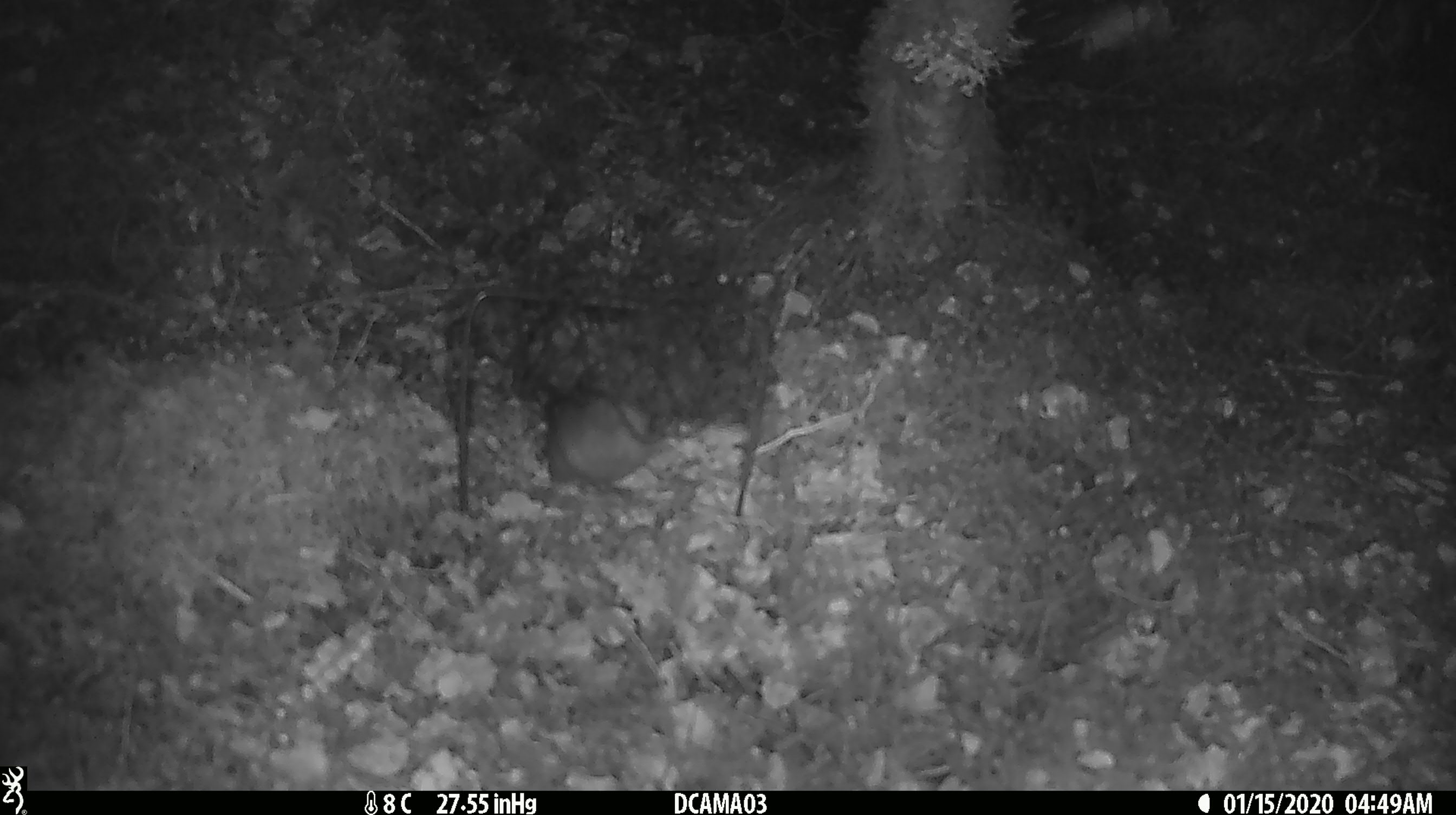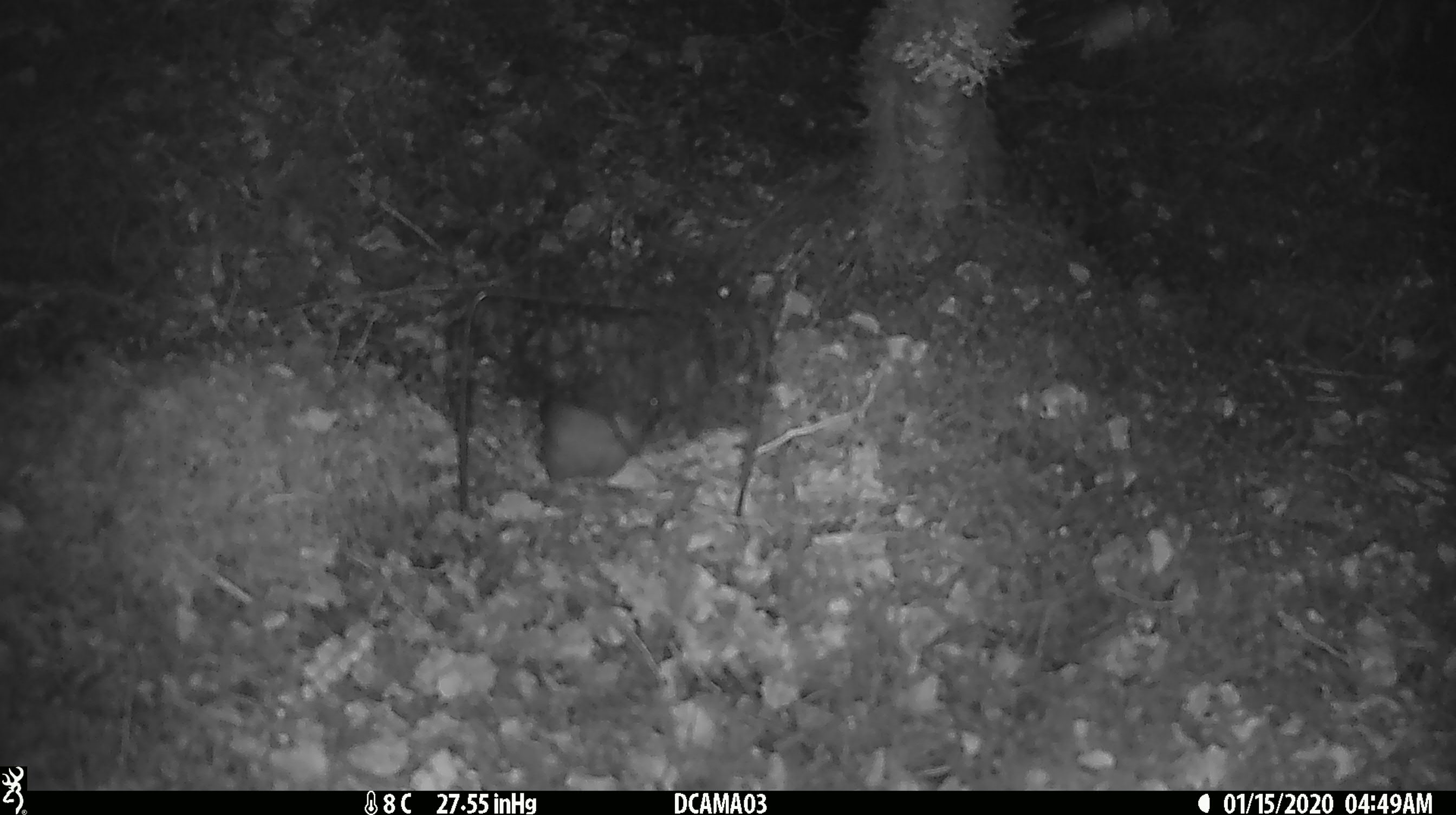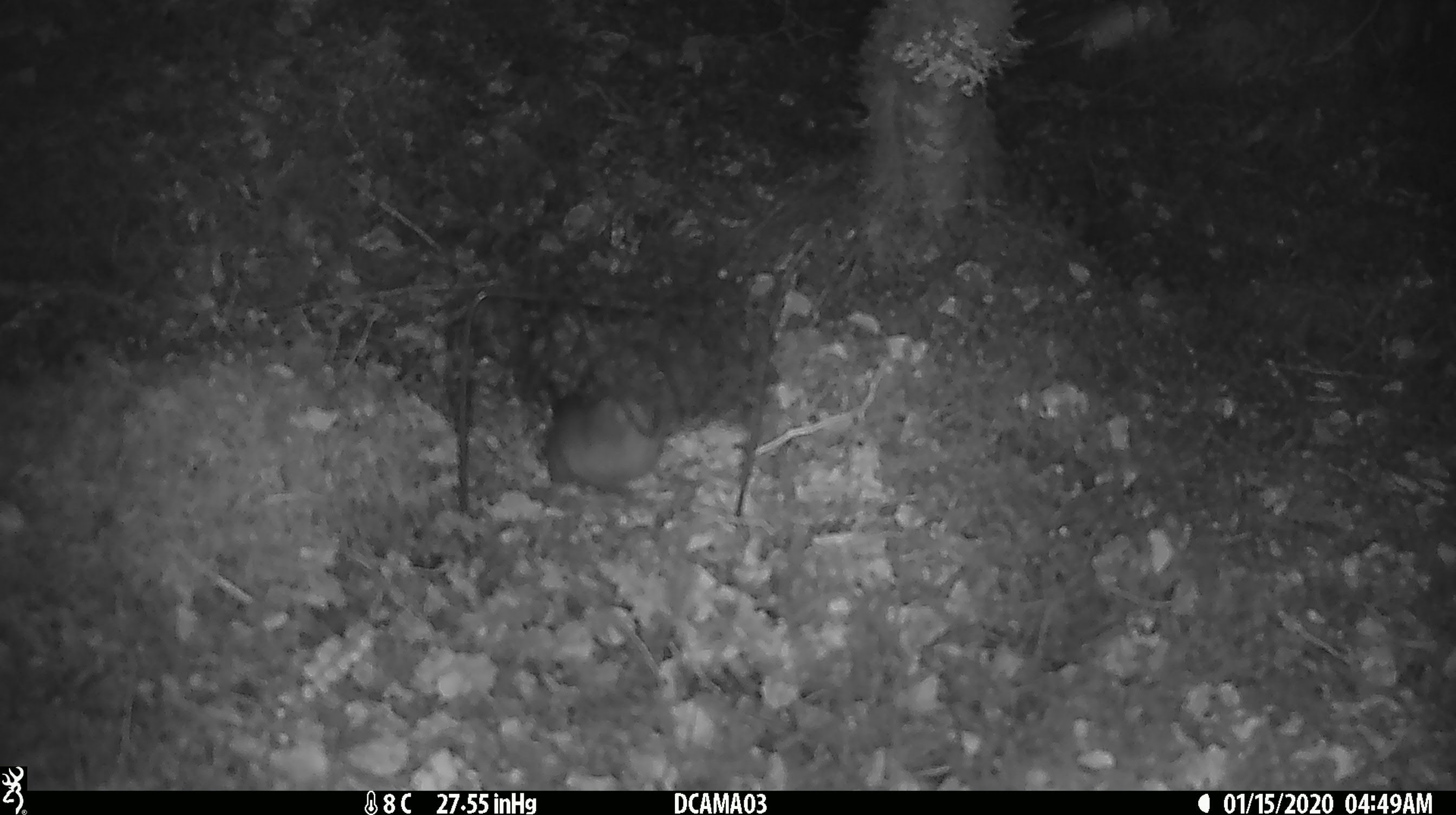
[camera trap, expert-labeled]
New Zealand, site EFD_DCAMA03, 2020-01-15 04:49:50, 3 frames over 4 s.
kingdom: Animalia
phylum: Chordata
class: Mammalia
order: Rodentia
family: Muridae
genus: Rattus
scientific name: Rattus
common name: rat